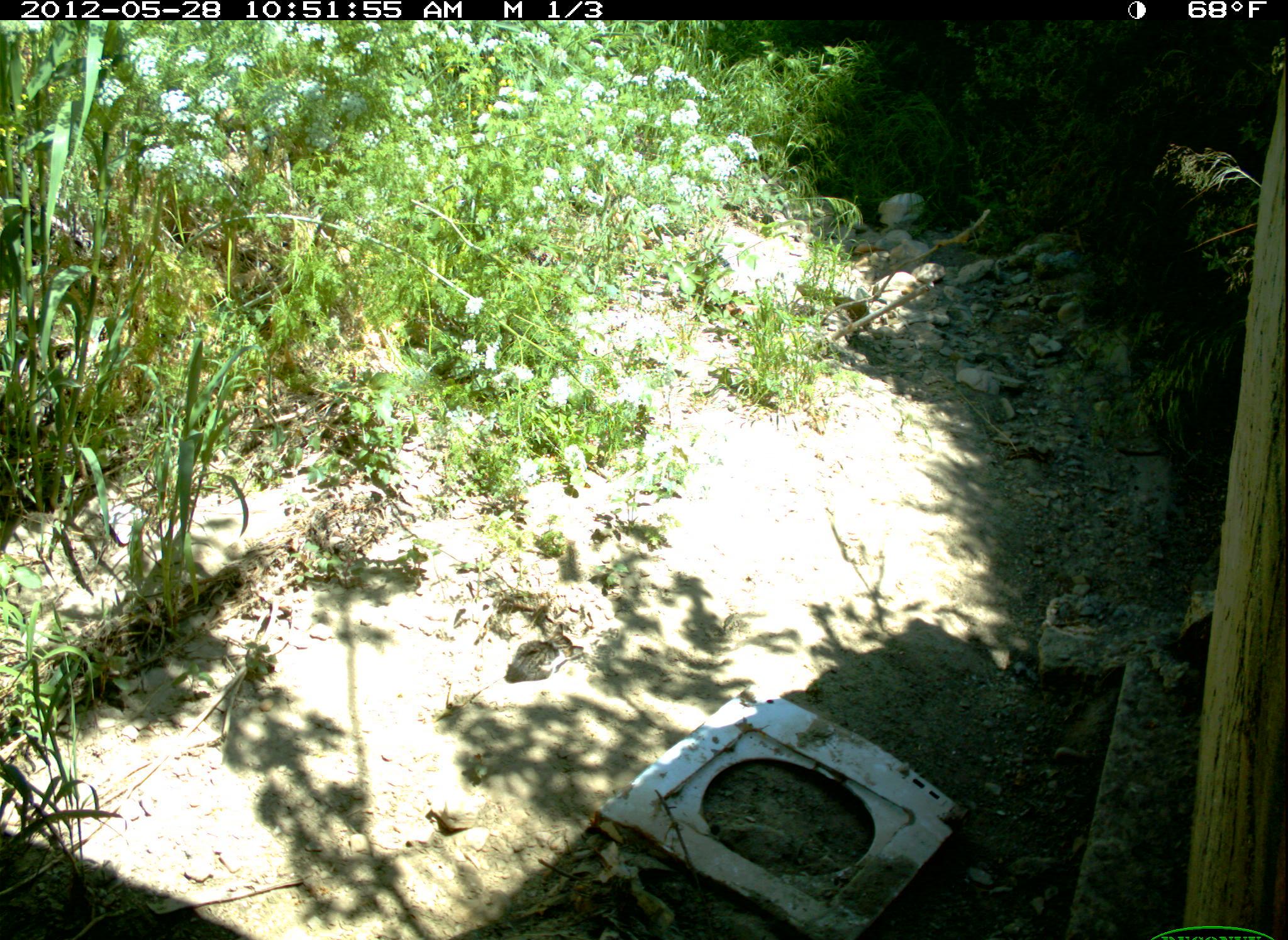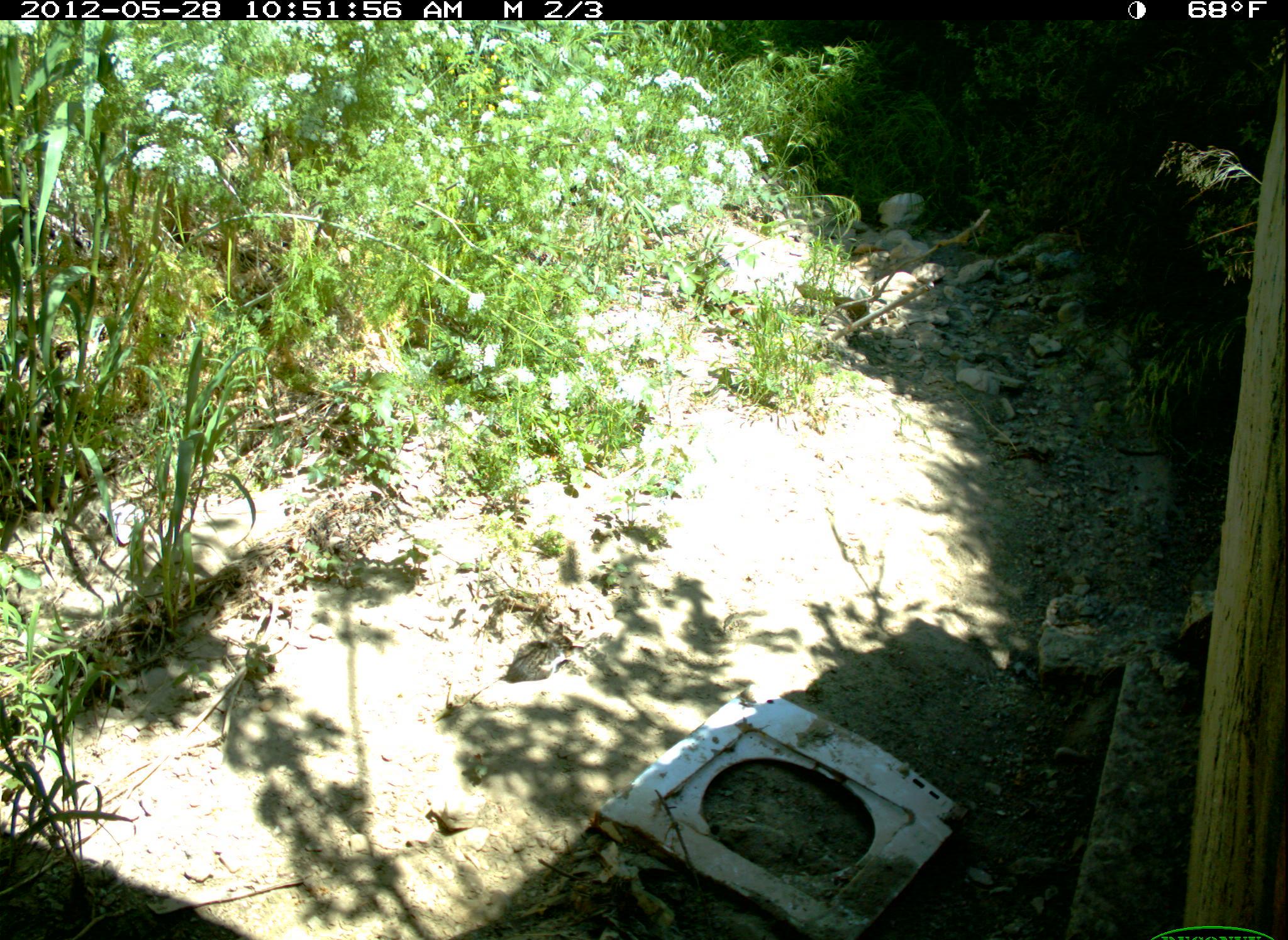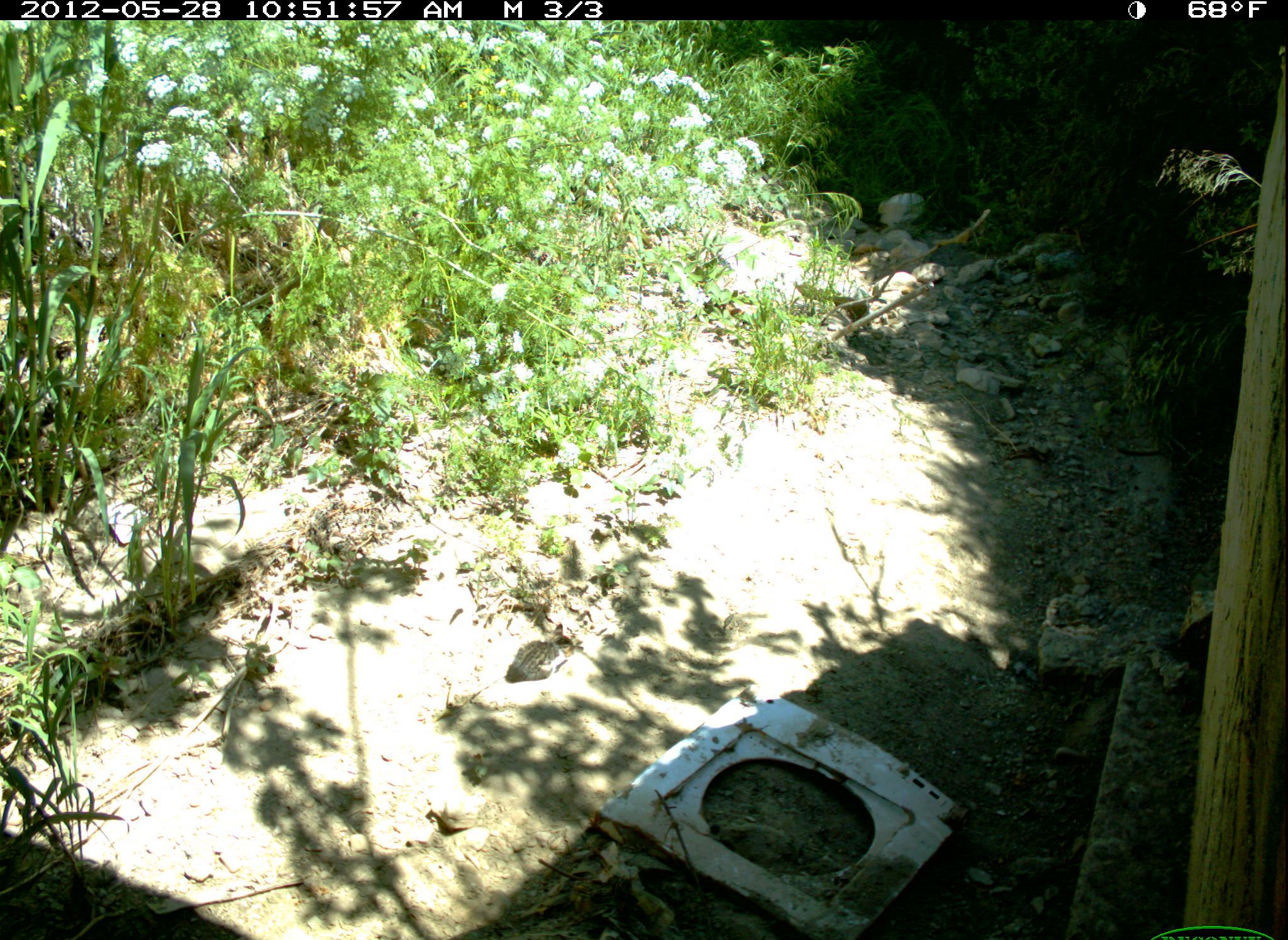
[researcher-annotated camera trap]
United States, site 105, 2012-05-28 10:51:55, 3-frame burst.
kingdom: Animalia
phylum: Chordata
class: Mammalia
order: Carnivora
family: Felidae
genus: Felis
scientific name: Felis catus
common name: cat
Cat (Felis catus).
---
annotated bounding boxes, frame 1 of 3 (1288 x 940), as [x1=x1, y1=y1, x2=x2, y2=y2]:
cat: [x1=497, y1=617, x2=588, y2=691]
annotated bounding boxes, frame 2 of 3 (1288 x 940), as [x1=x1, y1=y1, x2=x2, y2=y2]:
cat: [x1=494, y1=602, x2=604, y2=704]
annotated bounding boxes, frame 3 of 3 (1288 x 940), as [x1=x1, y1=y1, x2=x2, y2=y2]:
cat: [x1=506, y1=619, x2=586, y2=689]